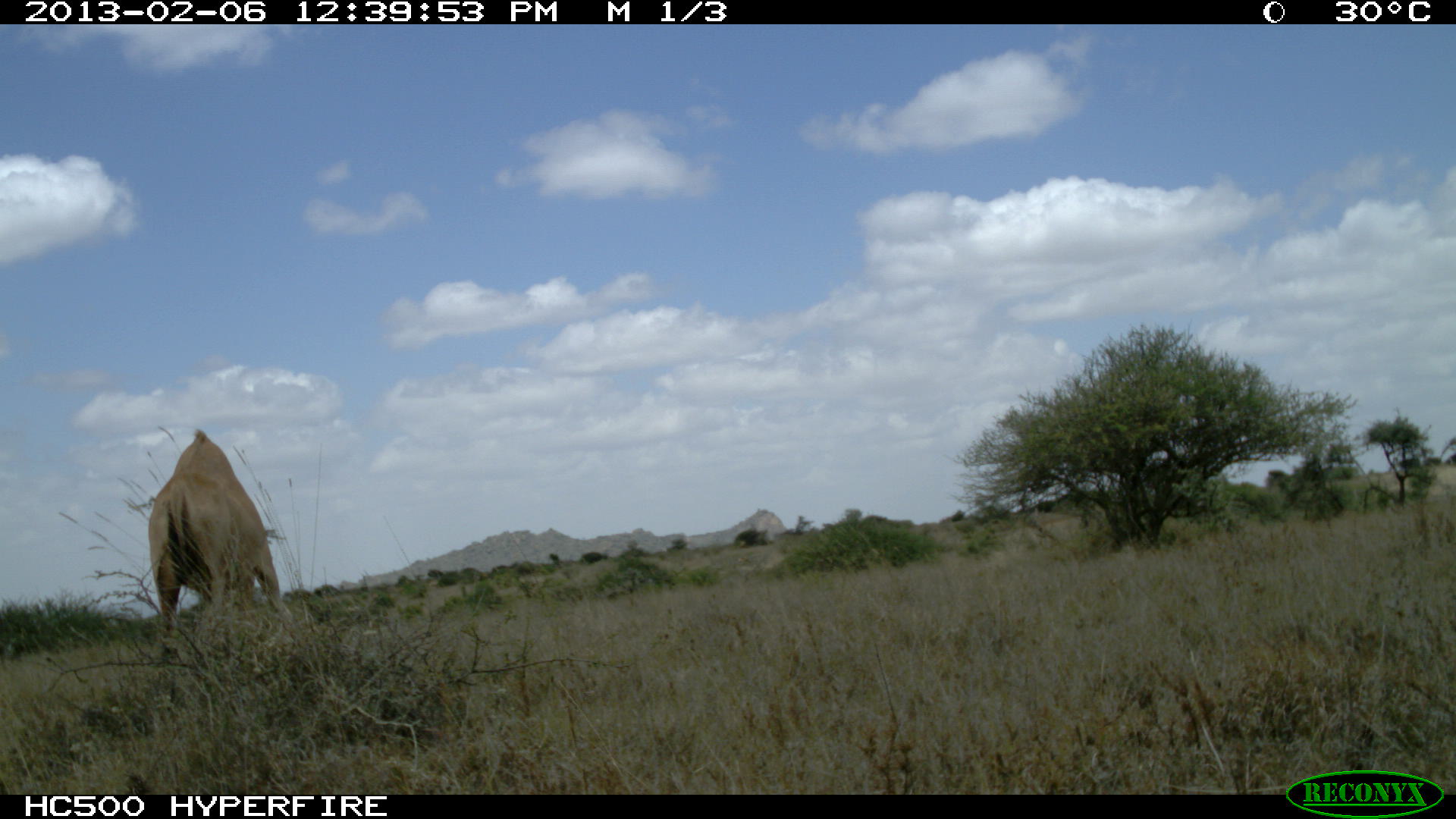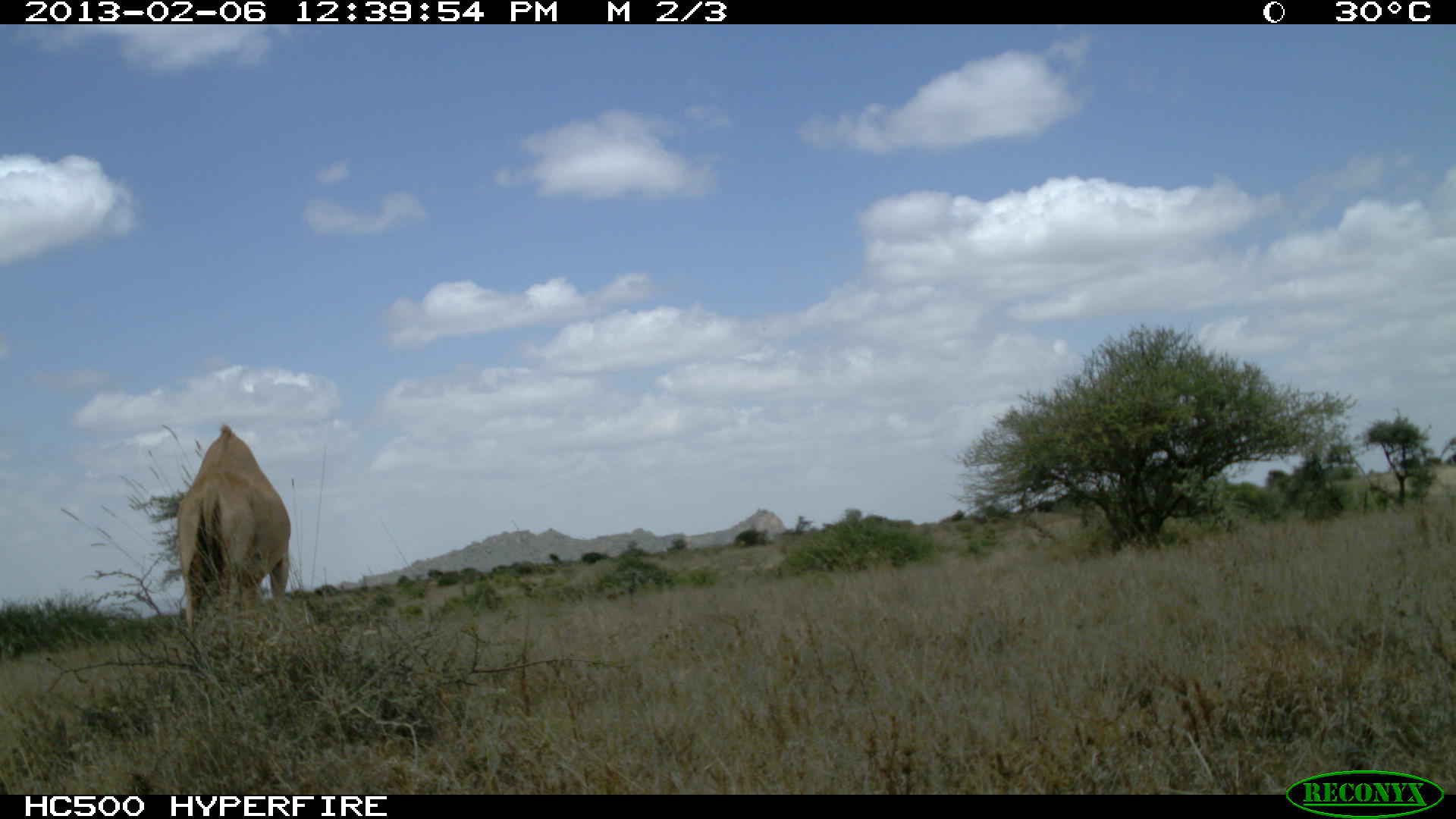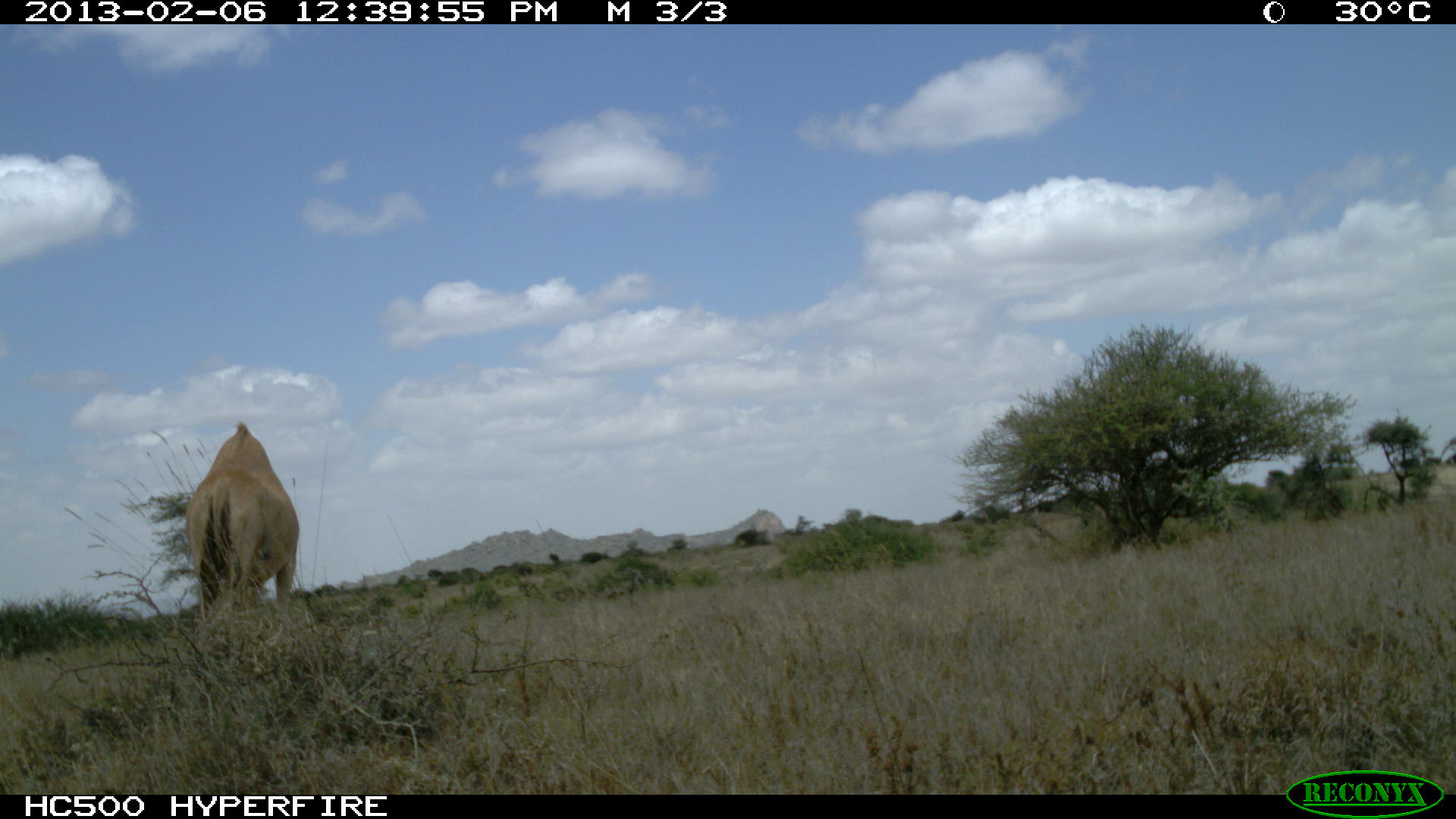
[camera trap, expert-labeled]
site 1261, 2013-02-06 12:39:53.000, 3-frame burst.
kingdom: Animalia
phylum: Chordata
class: Mammalia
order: Artiodactyla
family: Camelidae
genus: Camelus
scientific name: Camelus dromedarius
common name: dromedary camel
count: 1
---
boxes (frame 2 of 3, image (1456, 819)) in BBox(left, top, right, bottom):
camelus dromedarius: BBox(173, 419, 292, 636)